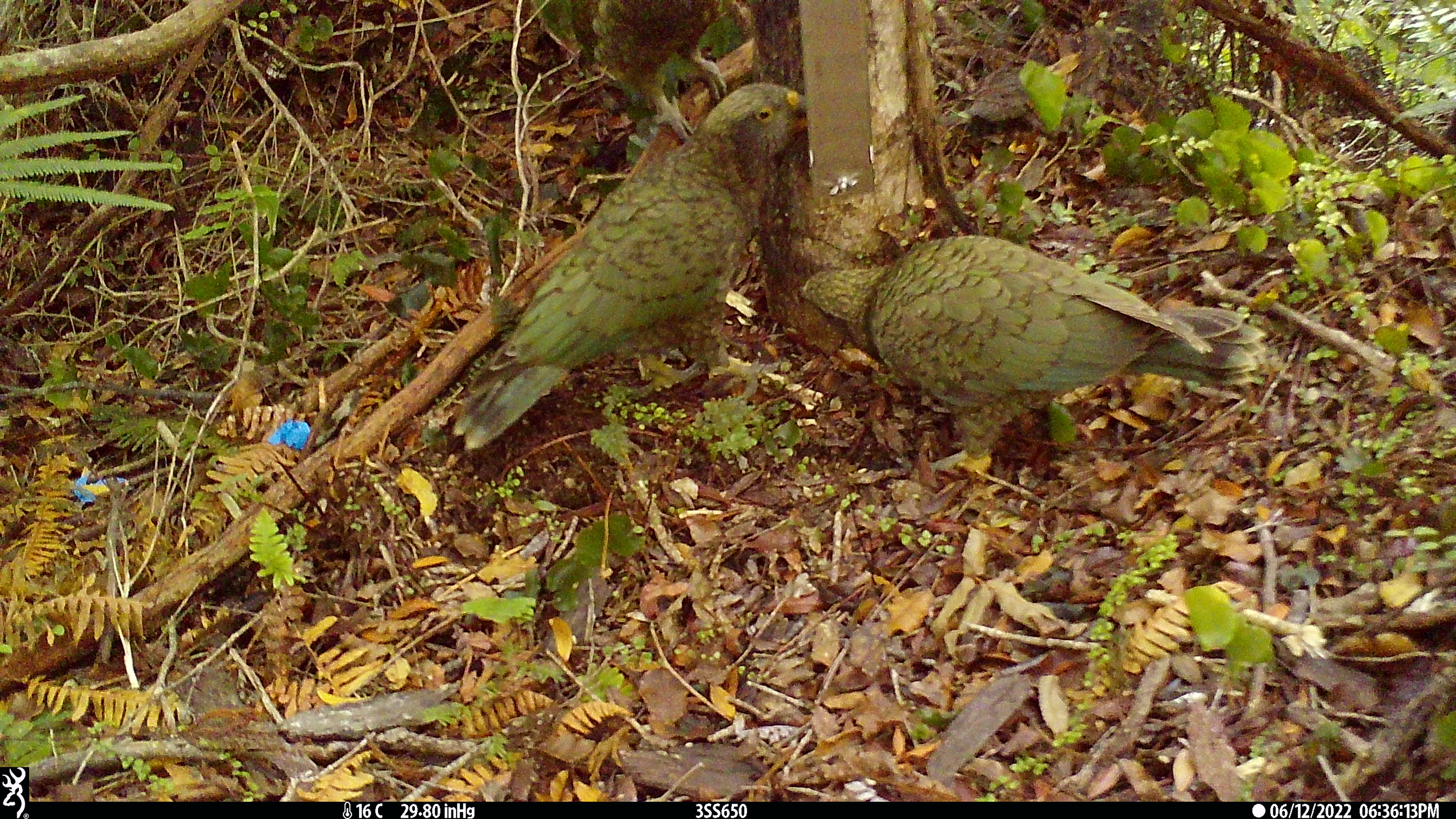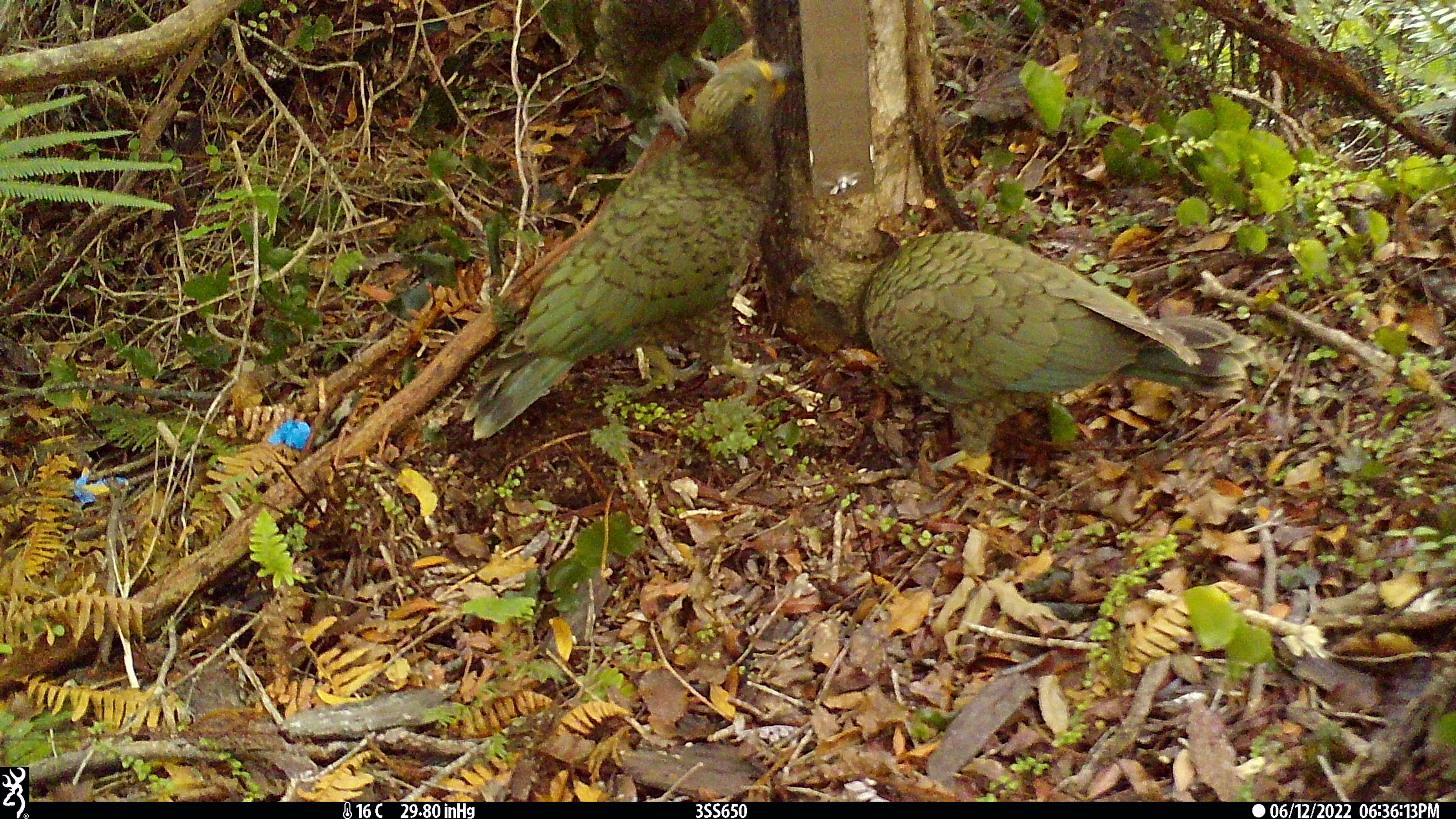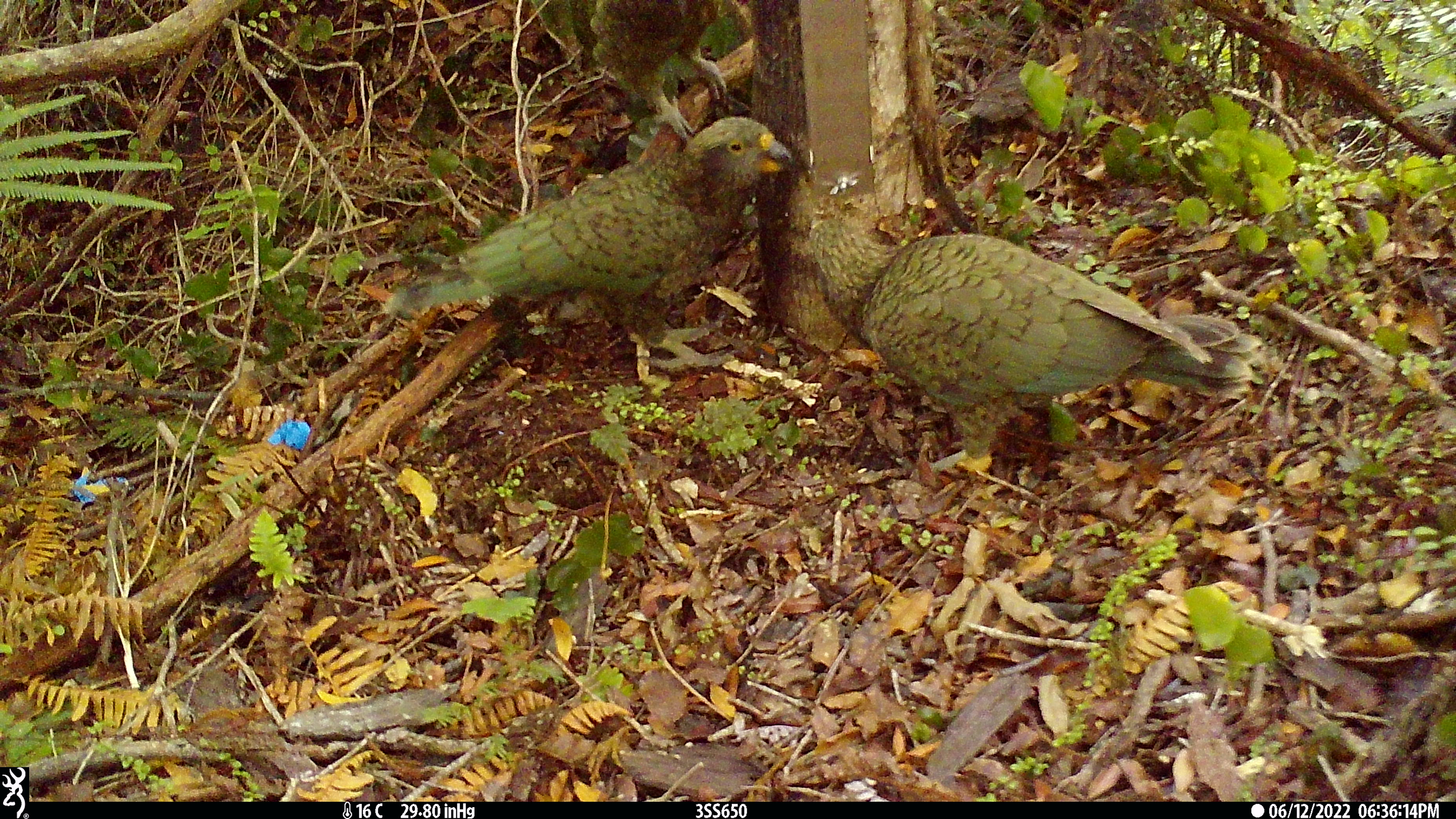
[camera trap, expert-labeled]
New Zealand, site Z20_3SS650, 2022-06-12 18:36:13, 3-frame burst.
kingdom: Animalia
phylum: Chordata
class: Aves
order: Psittaciformes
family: Strigopidae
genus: Nestor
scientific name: Nestor notabilis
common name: kea